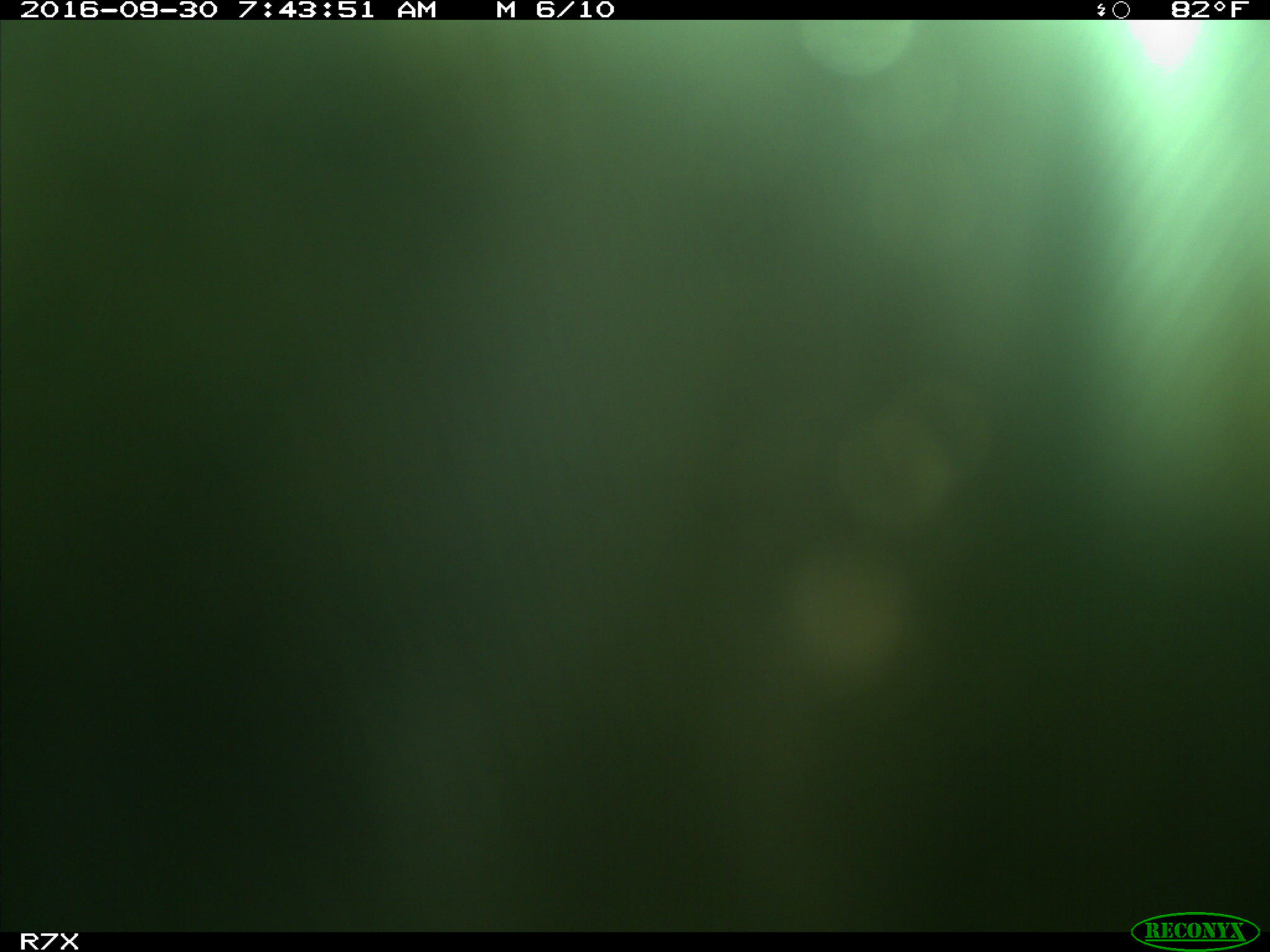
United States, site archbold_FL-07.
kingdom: Animalia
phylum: Chordata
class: Aves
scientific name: Aves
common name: birds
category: unidentified bird